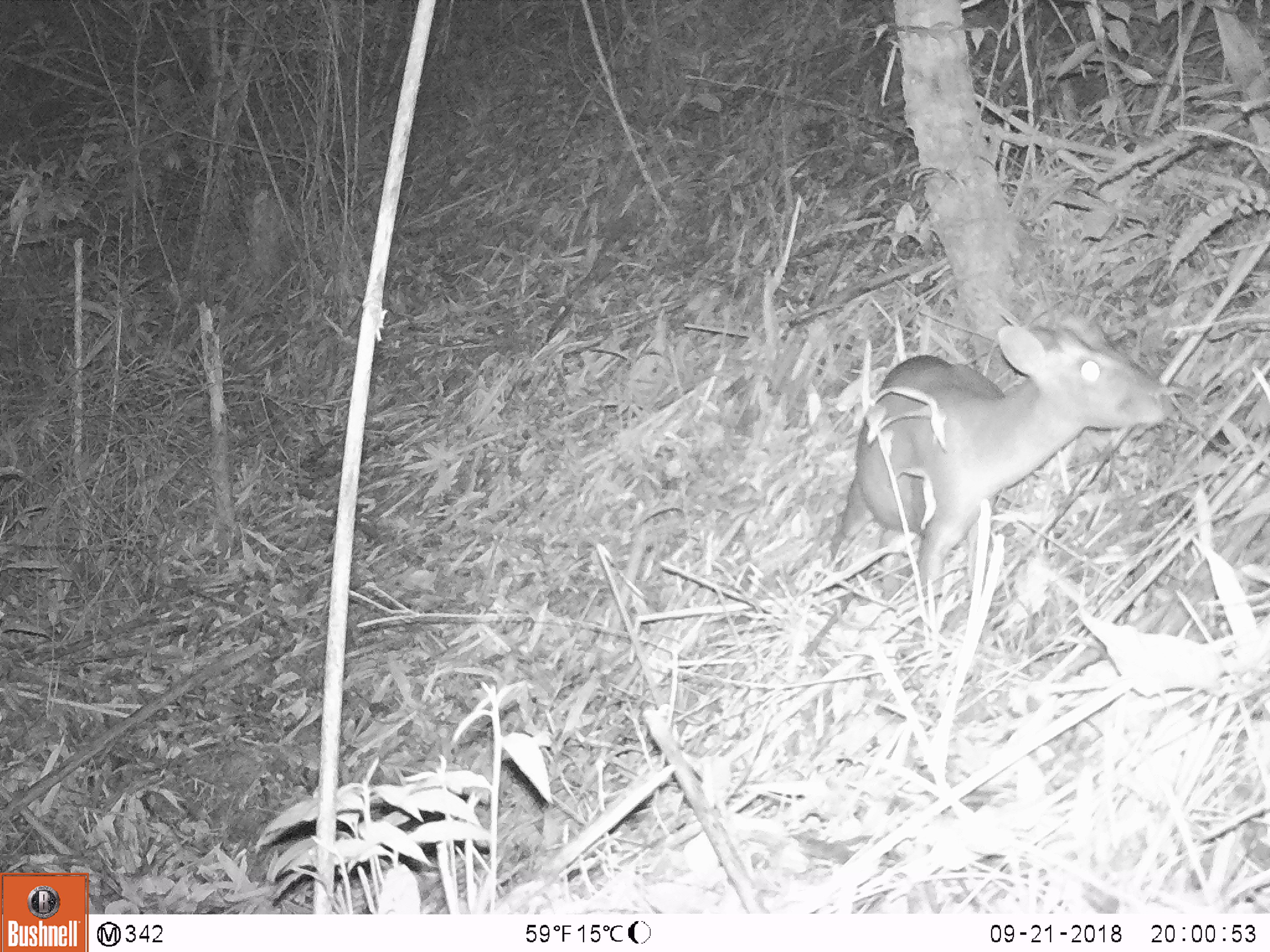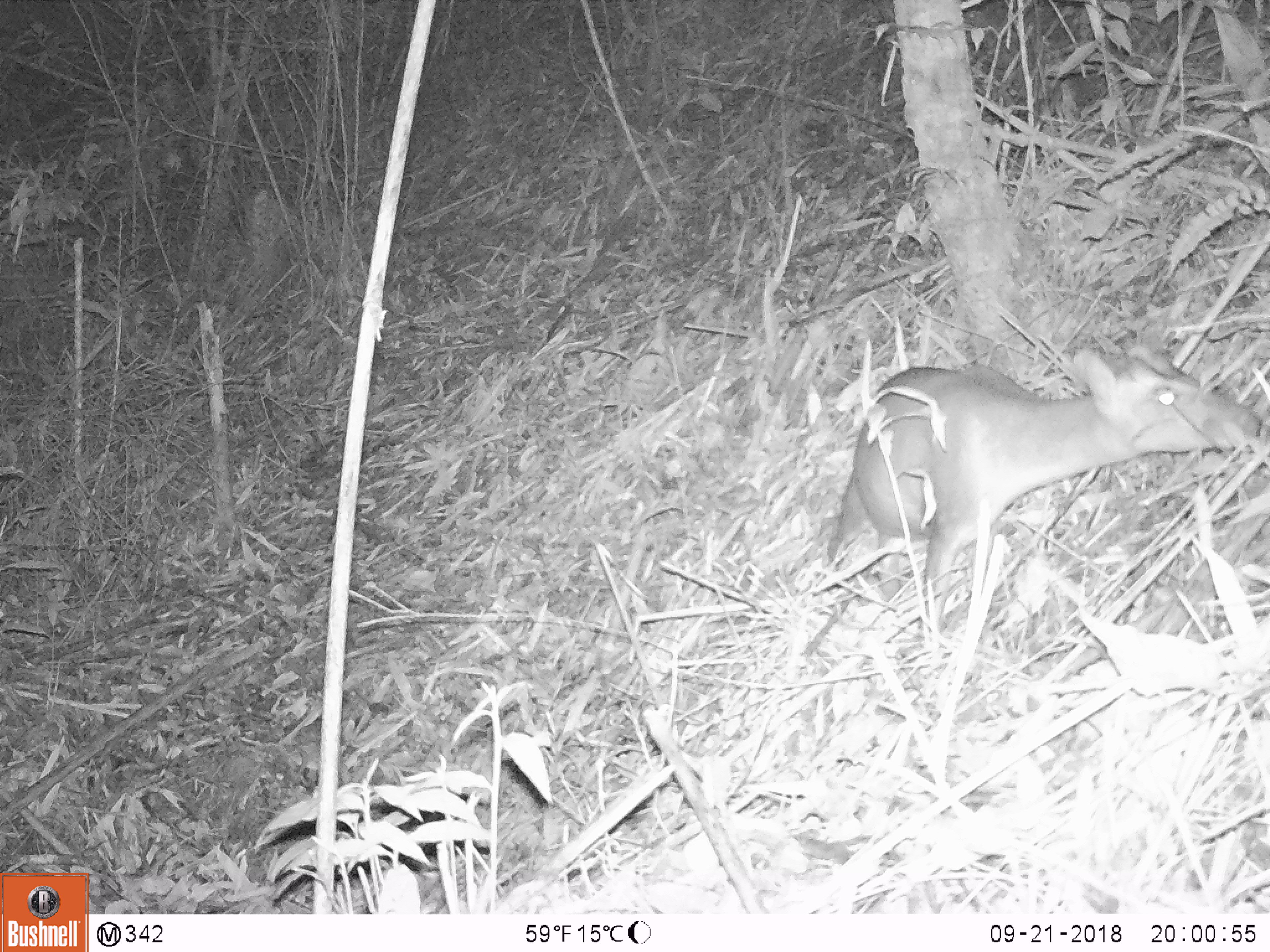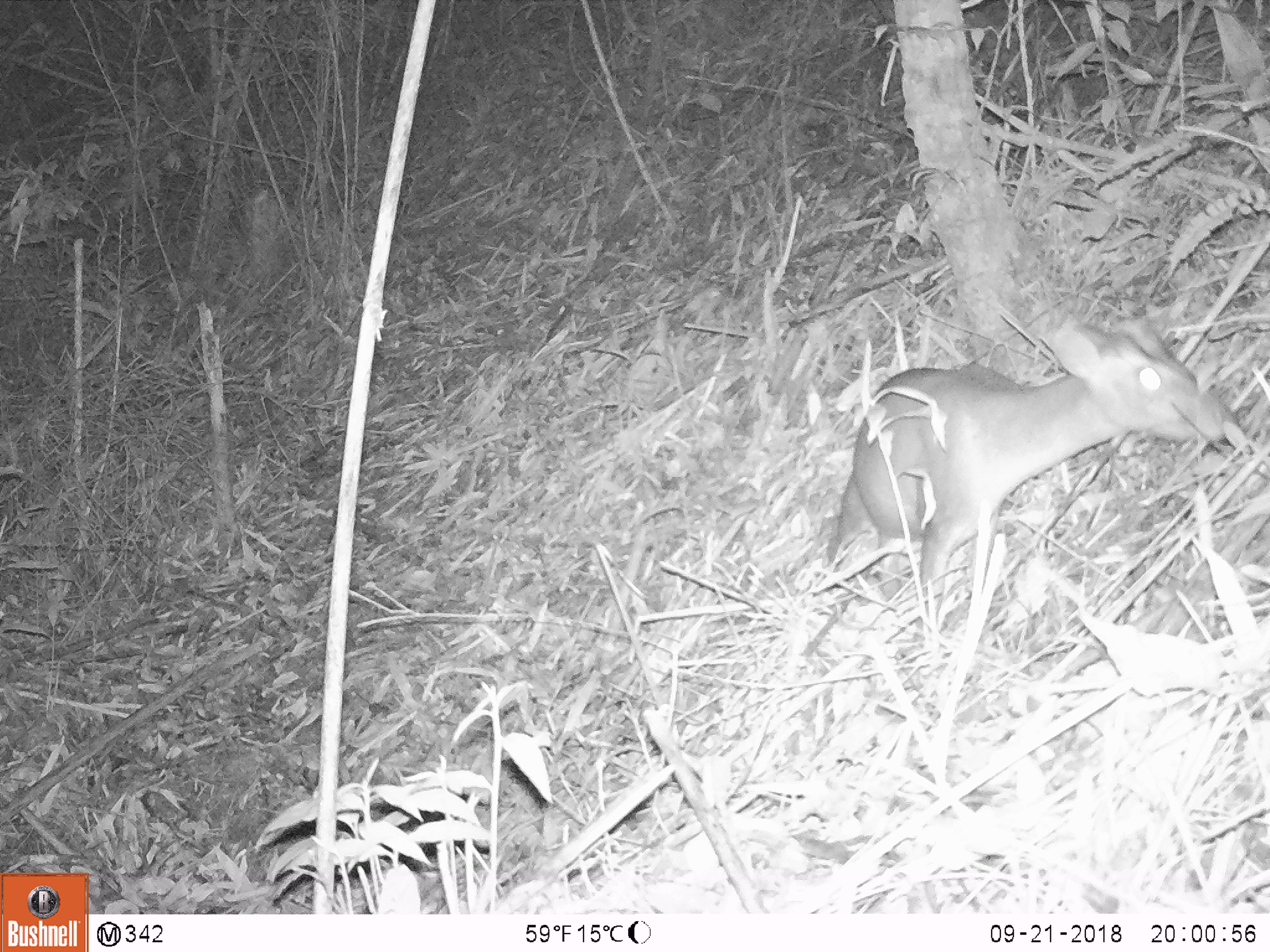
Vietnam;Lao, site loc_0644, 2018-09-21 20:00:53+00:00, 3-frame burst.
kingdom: Animalia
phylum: Chordata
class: Mammalia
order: Artiodactyla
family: Cervidae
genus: Muntiacus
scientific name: Muntiacus rooseveltorum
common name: roosevelt's muntjac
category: roosevelts muntjac group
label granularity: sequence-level